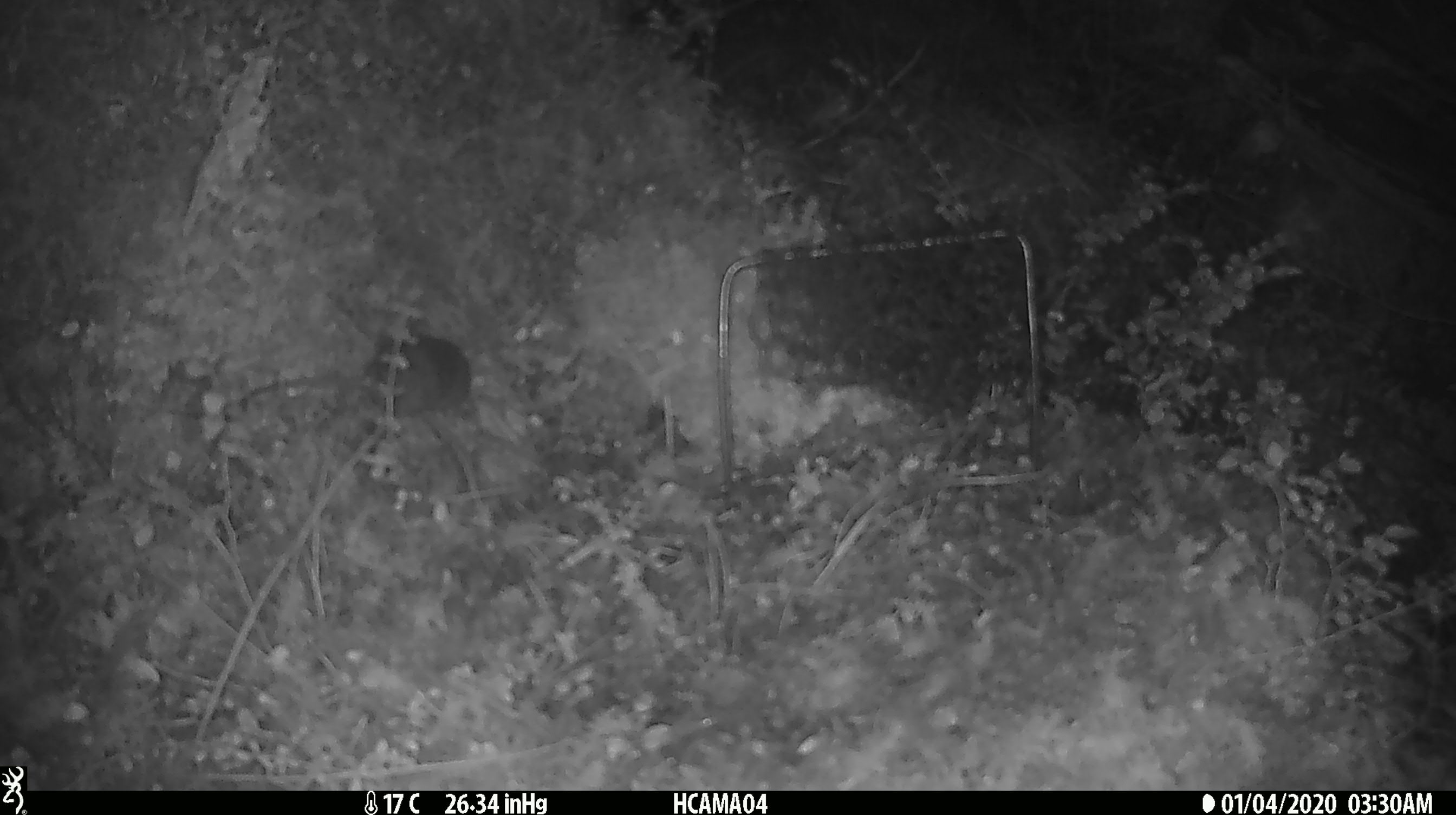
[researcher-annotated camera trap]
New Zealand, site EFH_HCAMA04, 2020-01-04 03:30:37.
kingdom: Animalia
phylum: Chordata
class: Mammalia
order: Rodentia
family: Muridae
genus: Mus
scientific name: Mus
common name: mouse